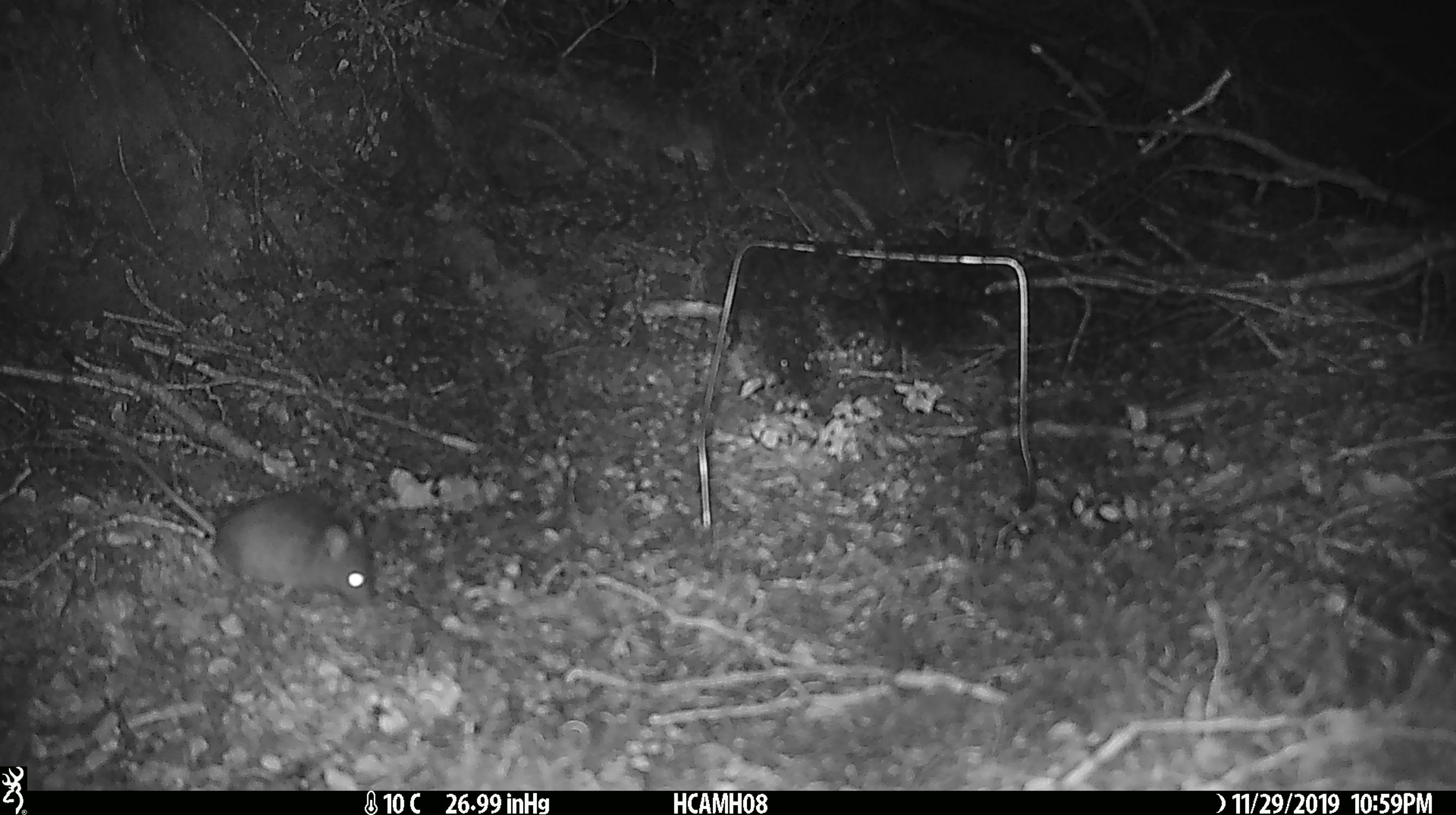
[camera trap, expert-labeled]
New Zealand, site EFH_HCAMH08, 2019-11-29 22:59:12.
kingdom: Animalia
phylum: Chordata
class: Mammalia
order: Rodentia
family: Muridae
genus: Mus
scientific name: Mus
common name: mouse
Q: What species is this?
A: Mouse (Mus).